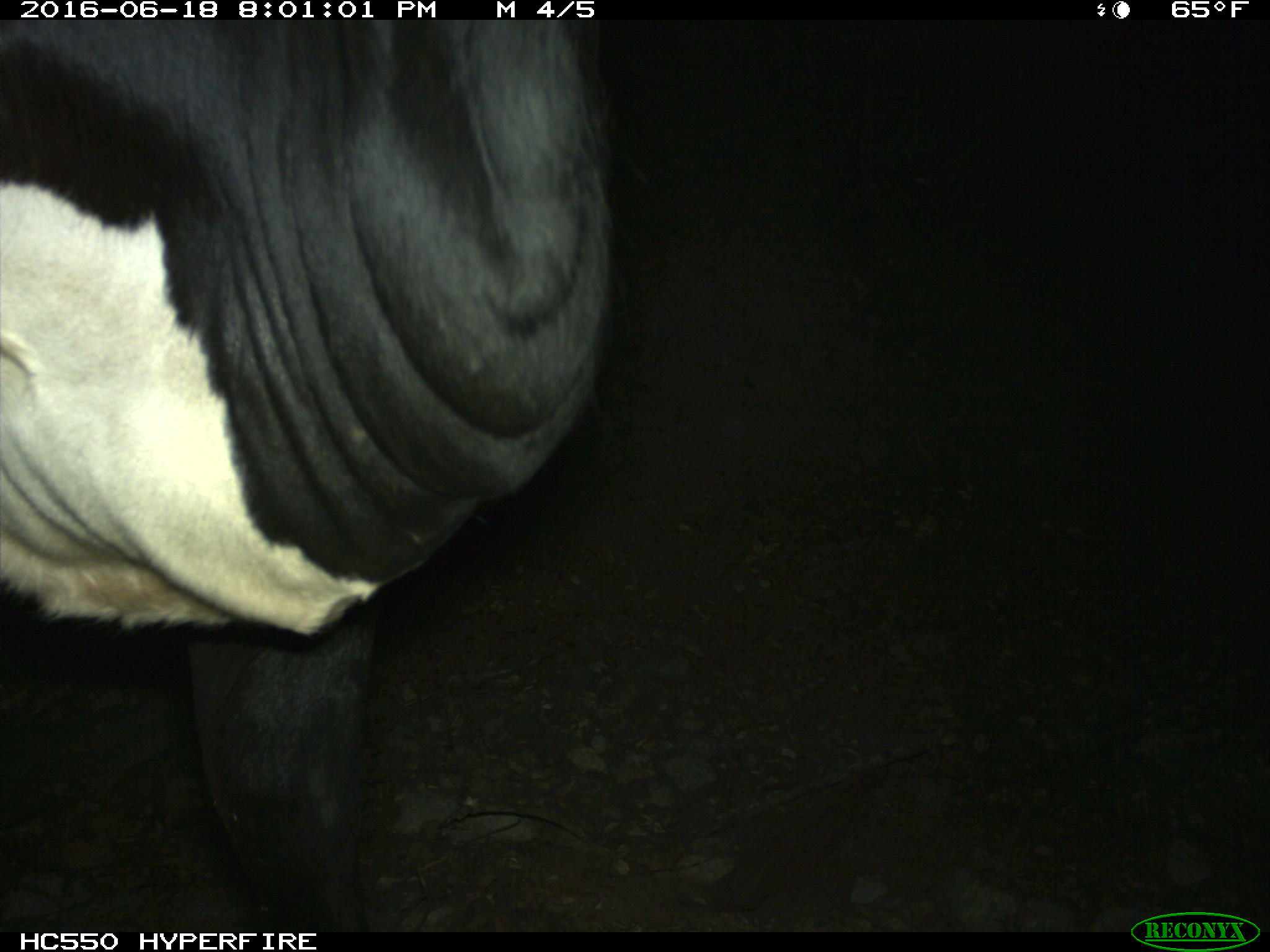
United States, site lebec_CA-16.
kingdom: Animalia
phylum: Chordata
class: Mammalia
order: Artiodactyla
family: Bovidae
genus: Bos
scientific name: Bos taurus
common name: domestic cow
Bos taurus (domestic cow).